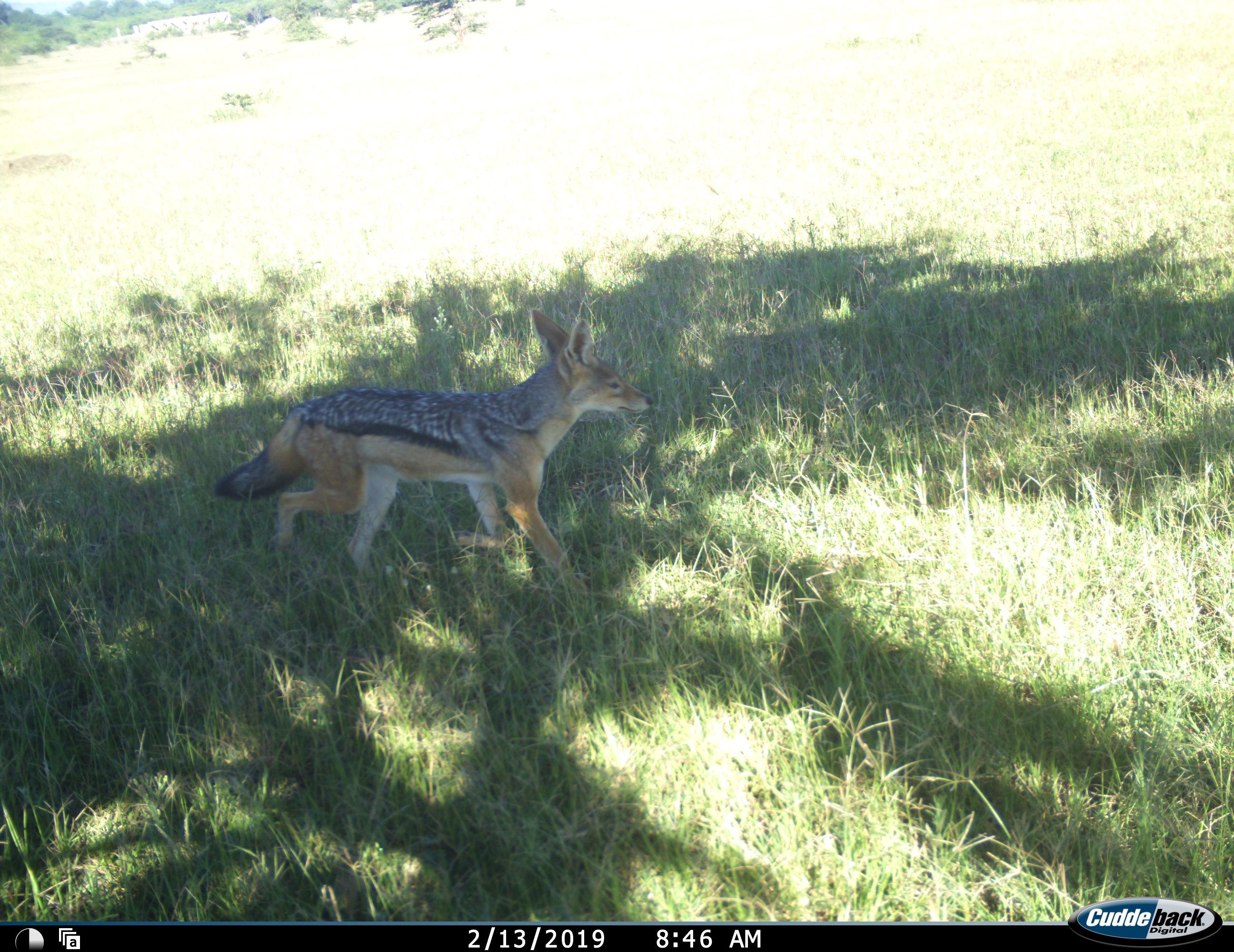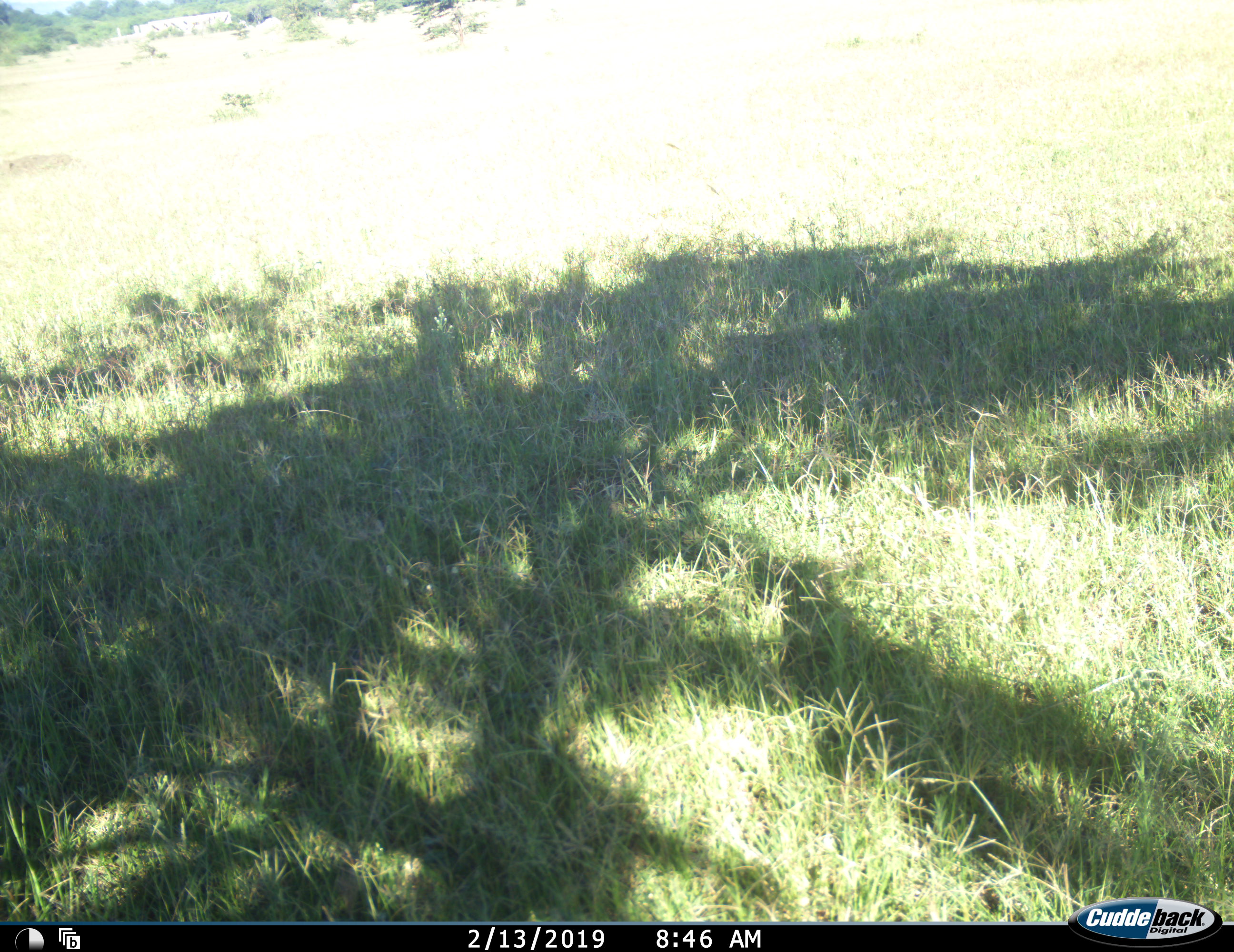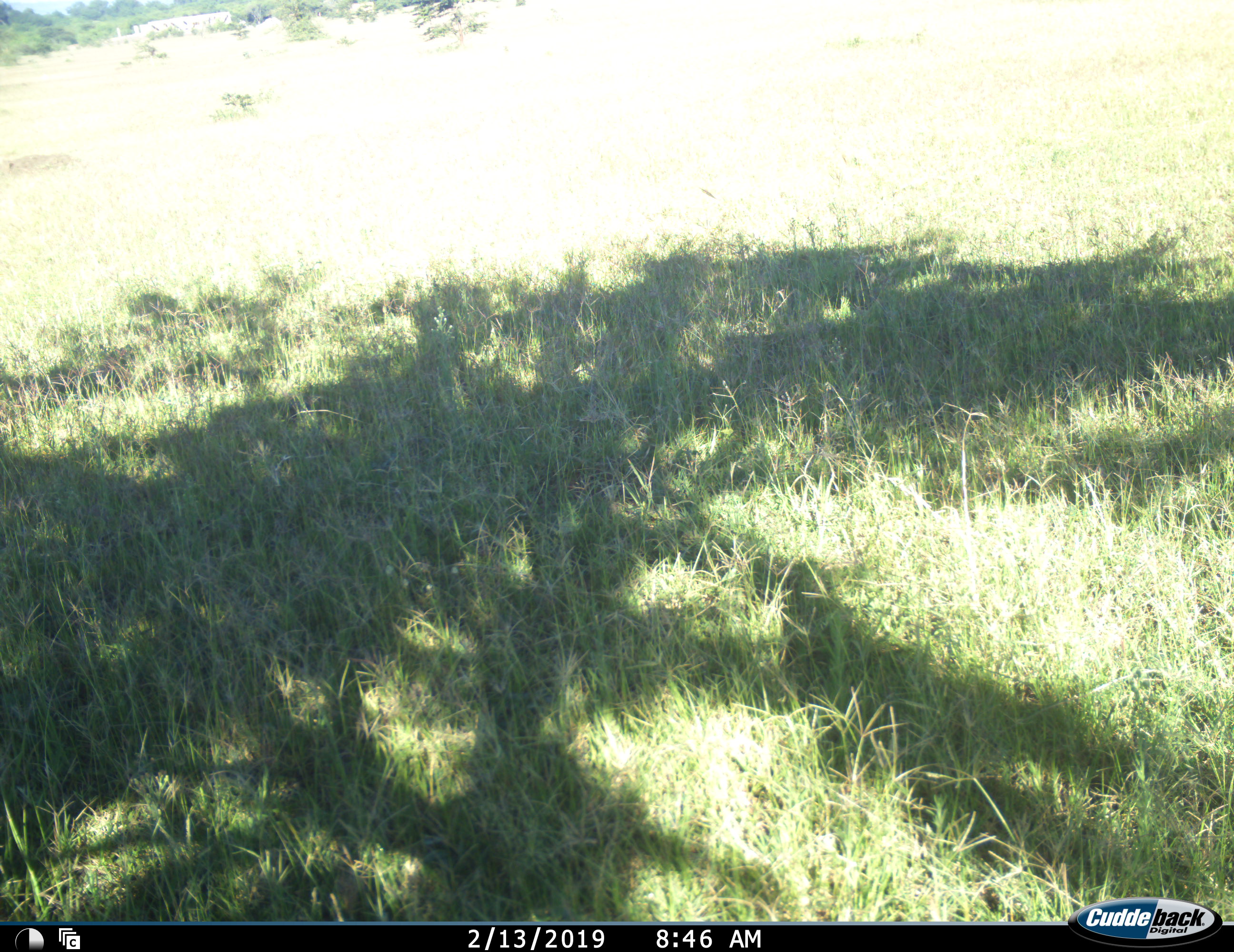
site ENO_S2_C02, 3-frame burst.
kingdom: Animalia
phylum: Chordata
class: Mammalia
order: Carnivora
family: Canidae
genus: Lupulella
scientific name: Lupulella mesomelas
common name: black-backed jackal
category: jackalblackbacked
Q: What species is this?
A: Jackalblackbacked (black-backed jackal) (Lupulella mesomelas).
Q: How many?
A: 1.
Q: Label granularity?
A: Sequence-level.